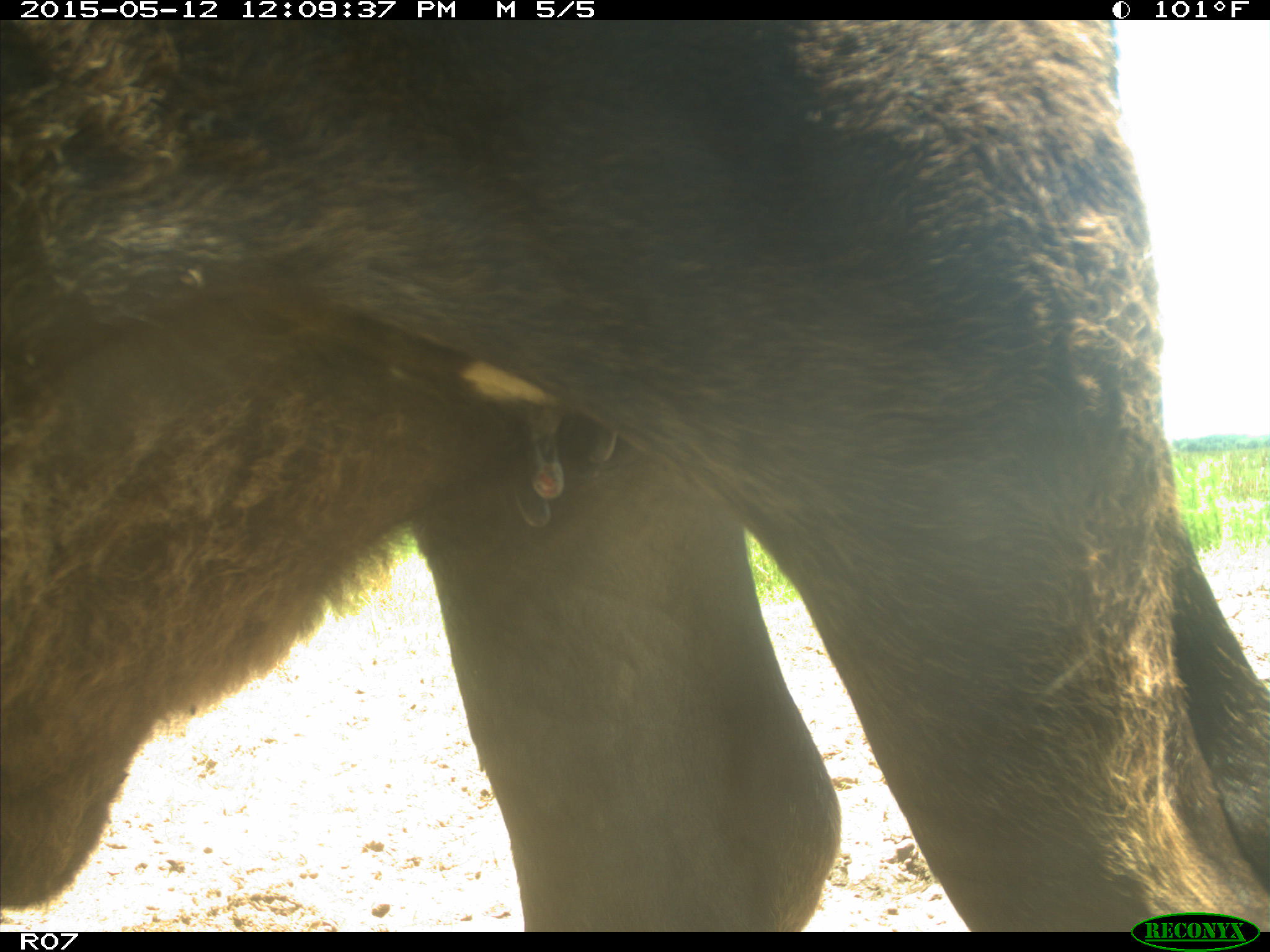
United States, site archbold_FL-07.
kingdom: Animalia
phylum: Chordata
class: Mammalia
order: Artiodactyla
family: Bovidae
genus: Bos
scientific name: Bos taurus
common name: domestic cow